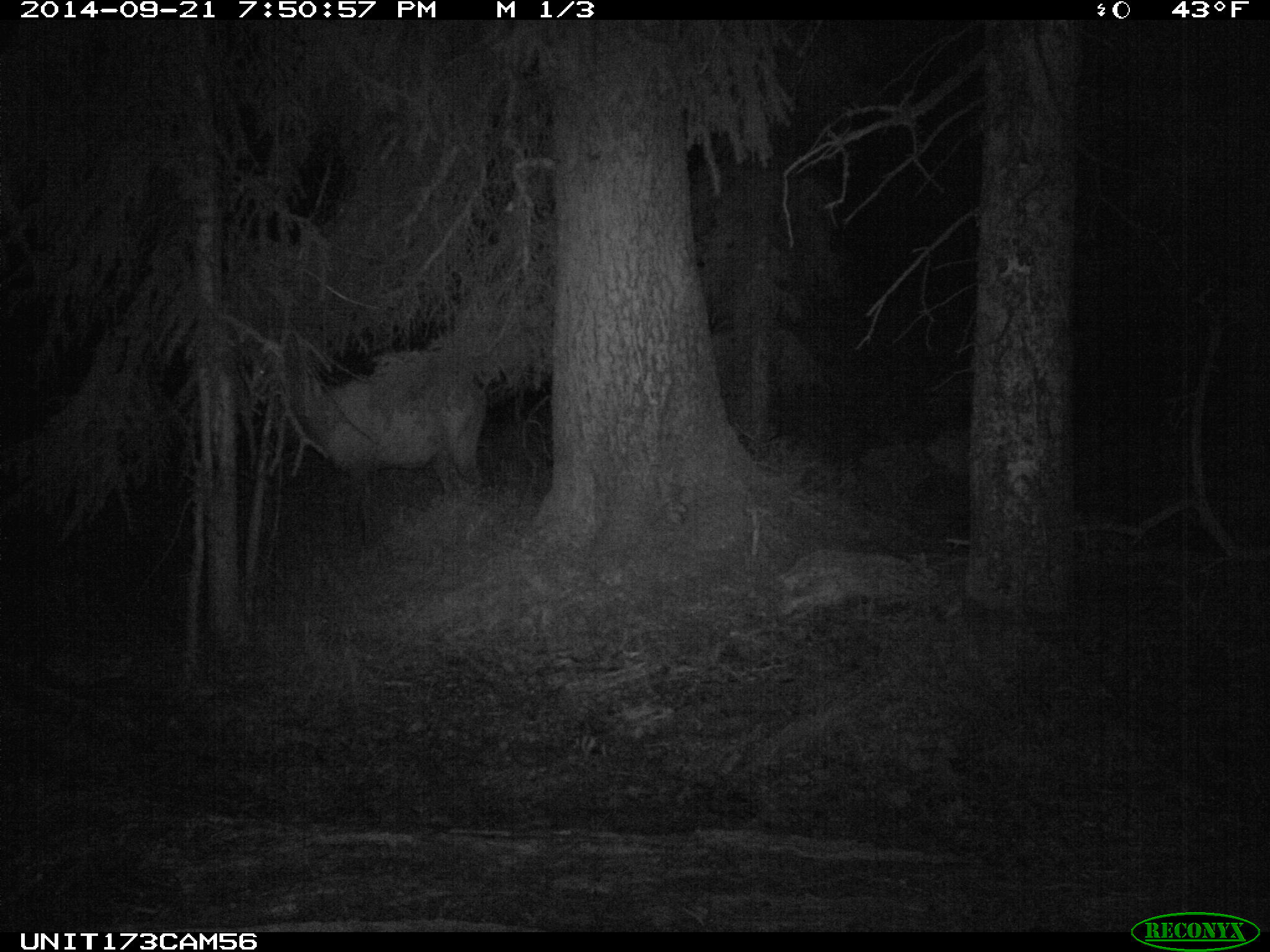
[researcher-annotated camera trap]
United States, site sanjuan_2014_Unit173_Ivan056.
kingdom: Animalia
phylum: Chordata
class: Mammalia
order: Artiodactyla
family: Cervidae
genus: Cervus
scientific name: Cervus elaphus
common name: red deer